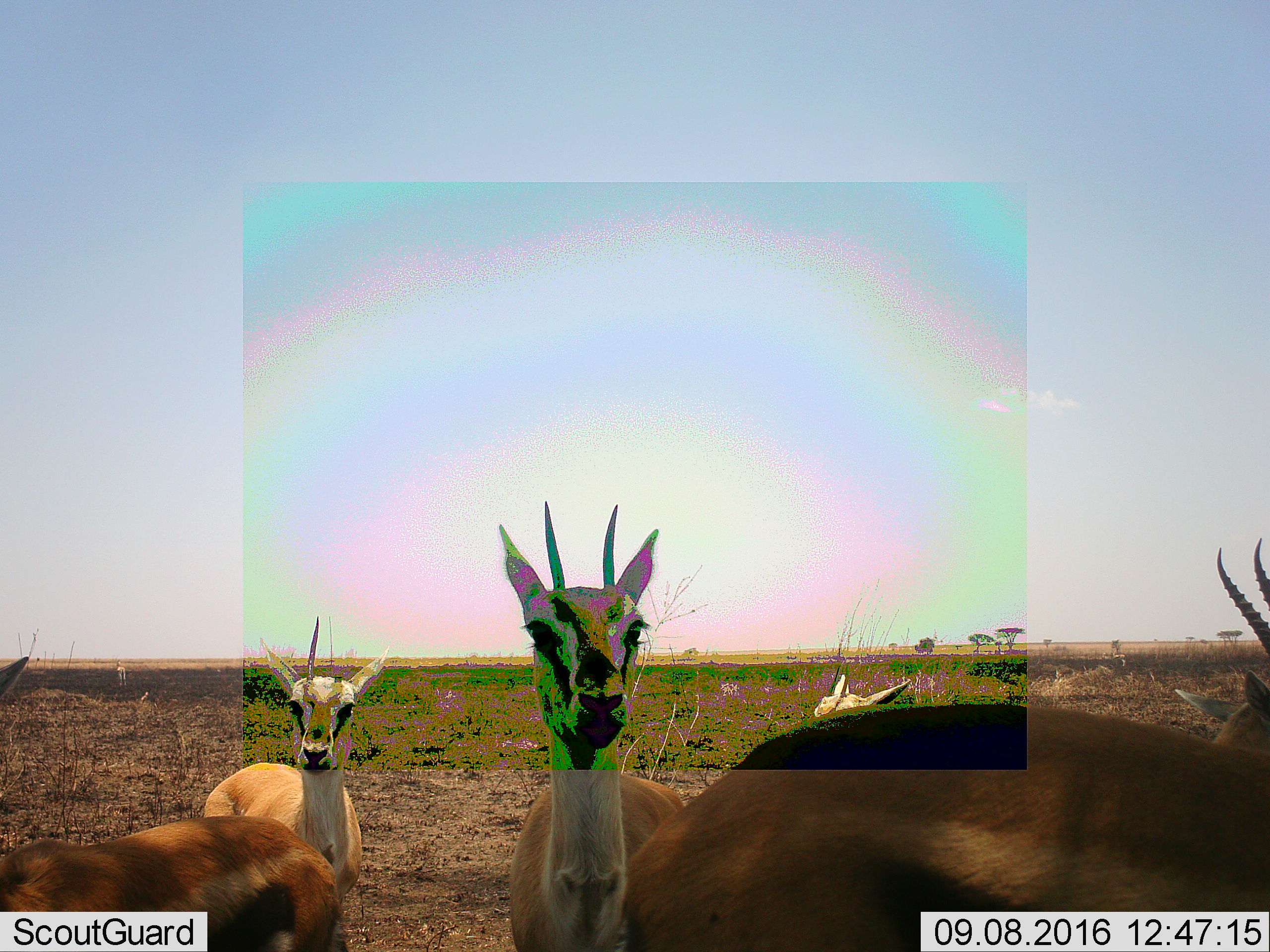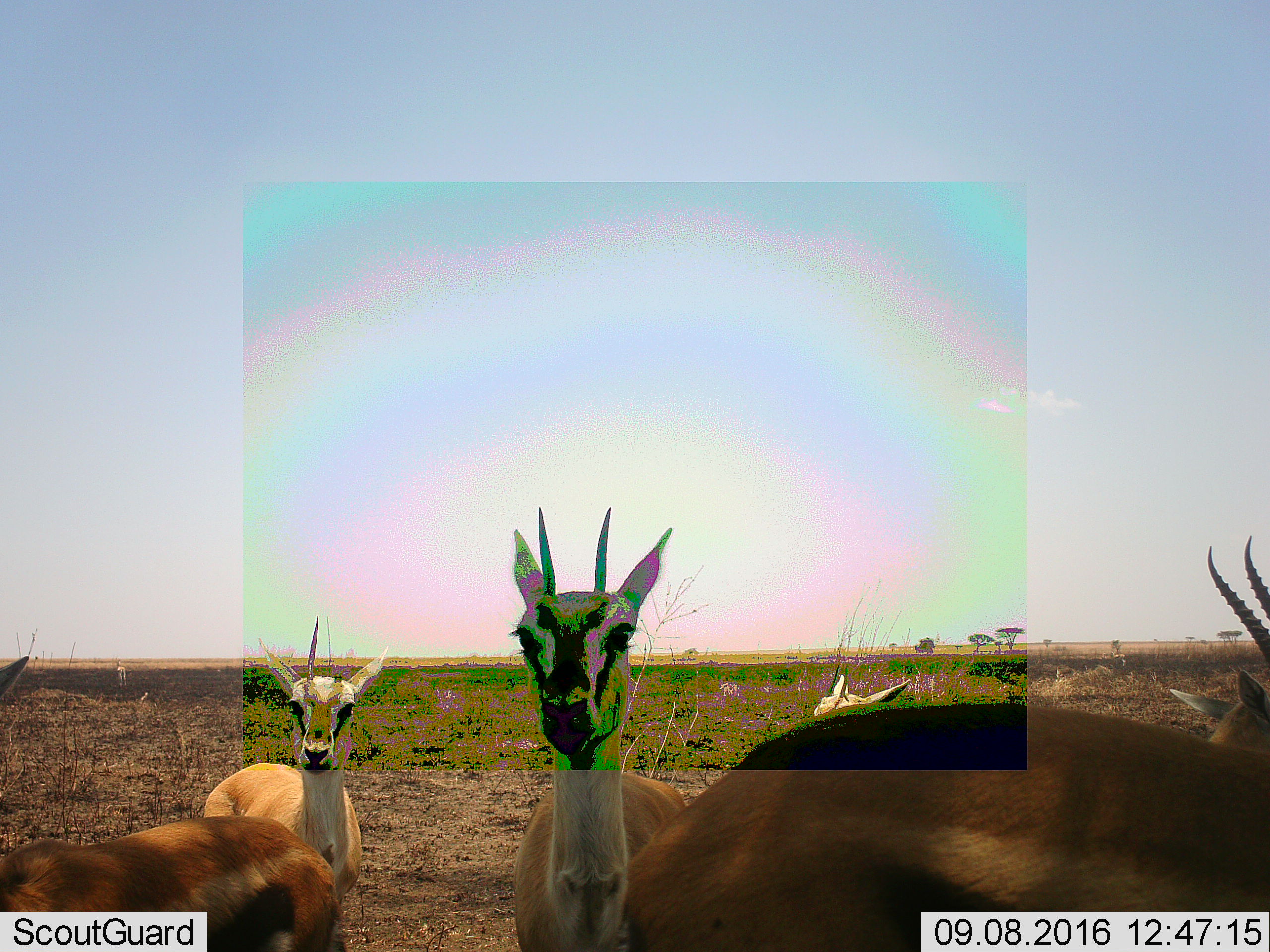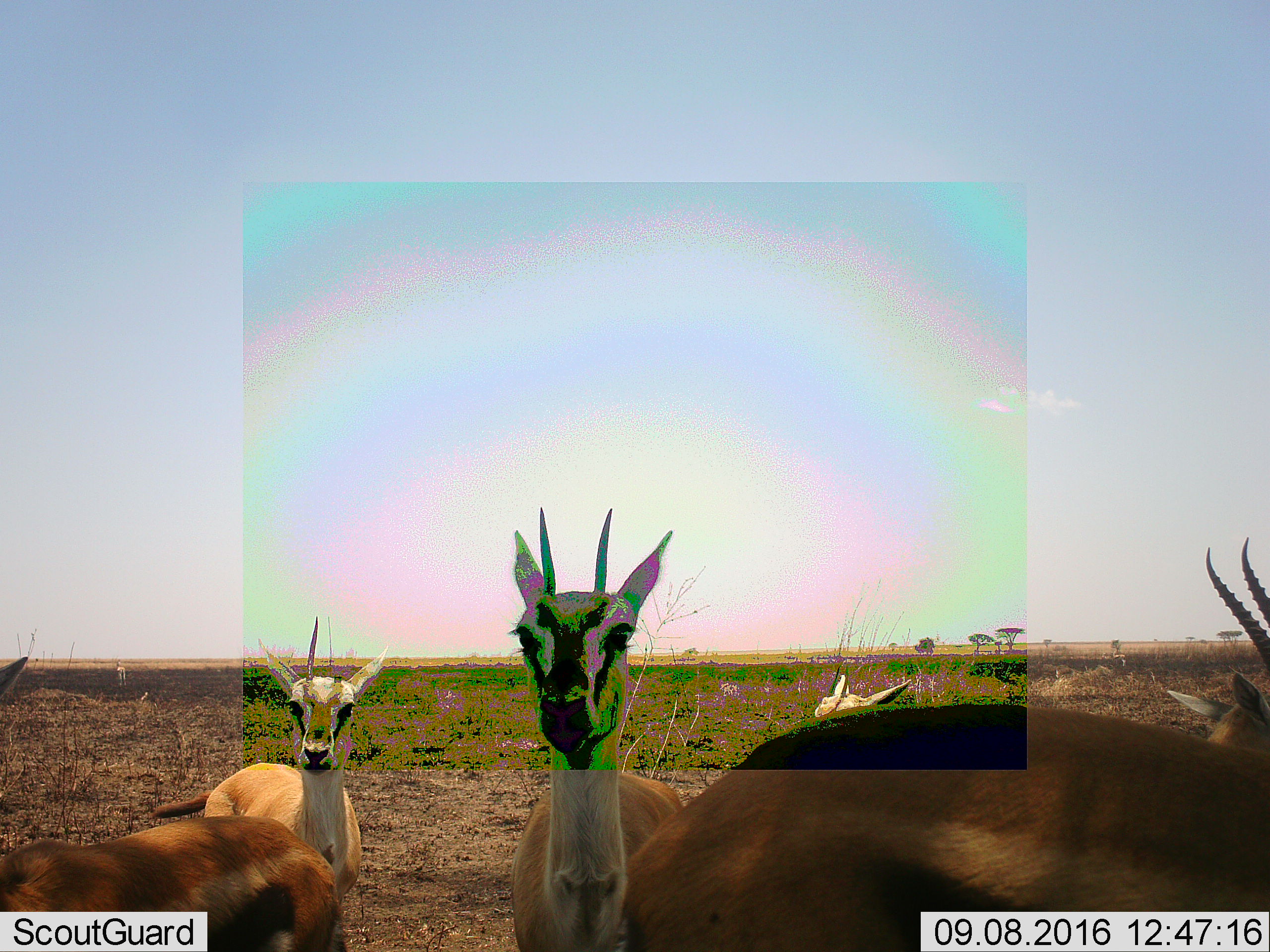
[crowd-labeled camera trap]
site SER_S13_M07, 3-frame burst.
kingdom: Animalia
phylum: Chordata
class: Mammalia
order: Artiodactyla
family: Bovidae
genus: Eudorcas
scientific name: Eudorcas thomsonii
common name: thomson's gazelle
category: gazellethomsons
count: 5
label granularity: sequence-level